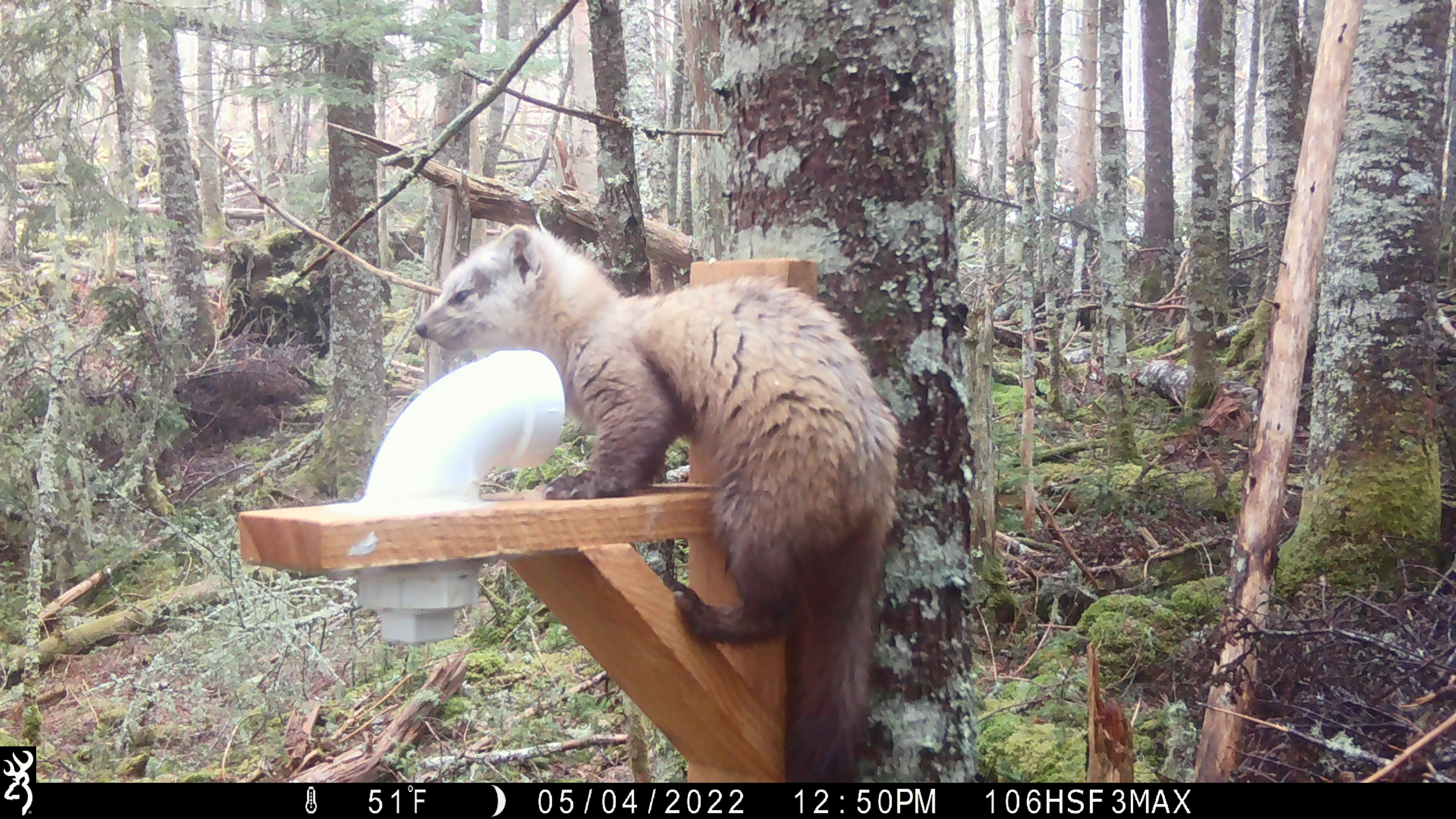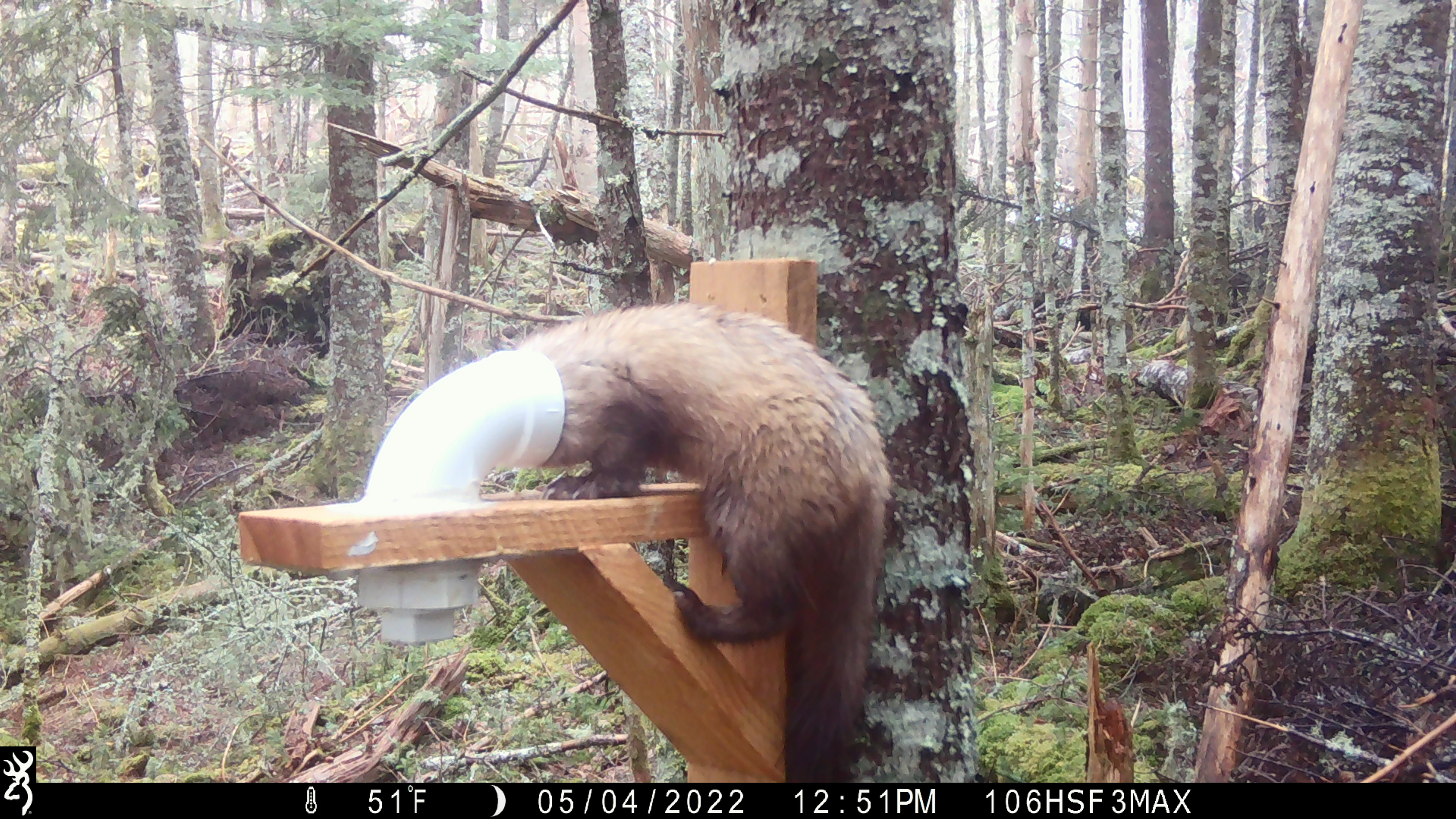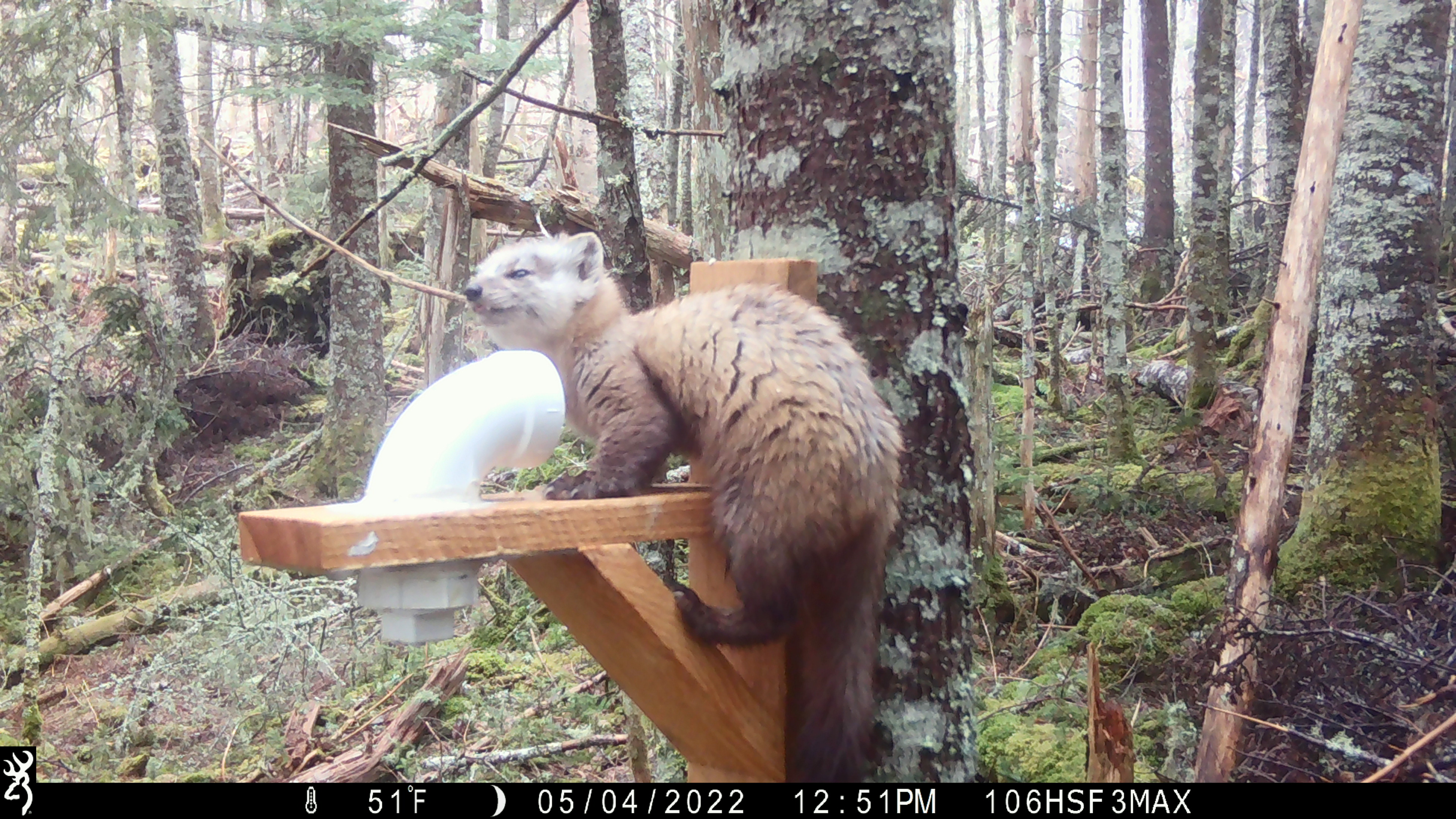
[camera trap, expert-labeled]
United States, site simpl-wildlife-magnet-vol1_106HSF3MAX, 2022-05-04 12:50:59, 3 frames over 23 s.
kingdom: Animalia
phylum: Chordata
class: Mammalia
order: Carnivora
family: Mustelidae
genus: Martes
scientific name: Martes americana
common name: american marten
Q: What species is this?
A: American marten (Martes americana).